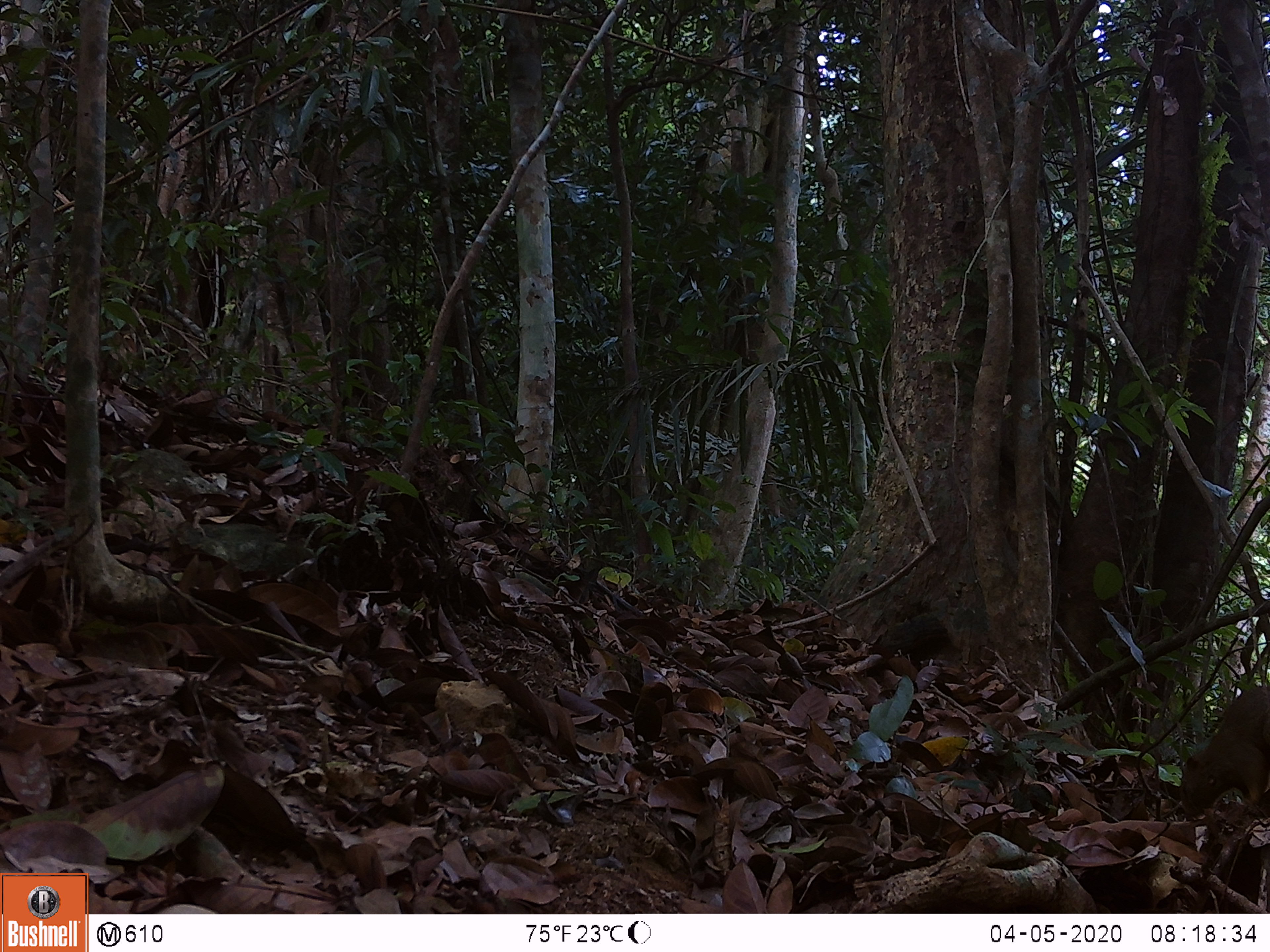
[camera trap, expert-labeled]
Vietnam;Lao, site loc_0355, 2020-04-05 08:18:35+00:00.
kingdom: Animalia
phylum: Chordata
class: Mammalia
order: Rodentia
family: Sciuridae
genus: Callosciurus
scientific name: Callosciurus erythraeus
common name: pallas's squirrel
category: pallass squirrel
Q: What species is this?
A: Pallass squirrel (pallas's squirrel) (Callosciurus erythraeus).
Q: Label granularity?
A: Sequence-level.